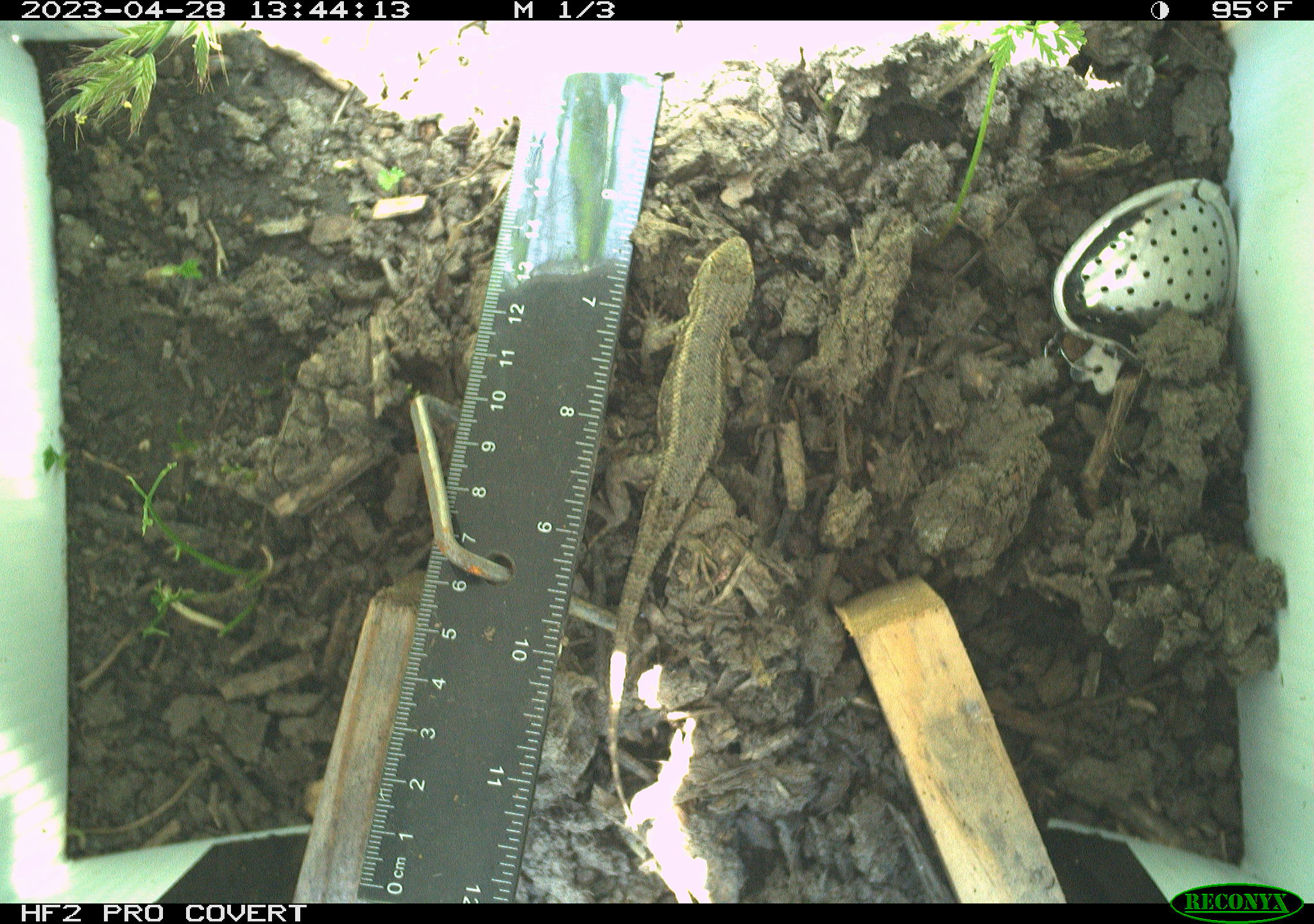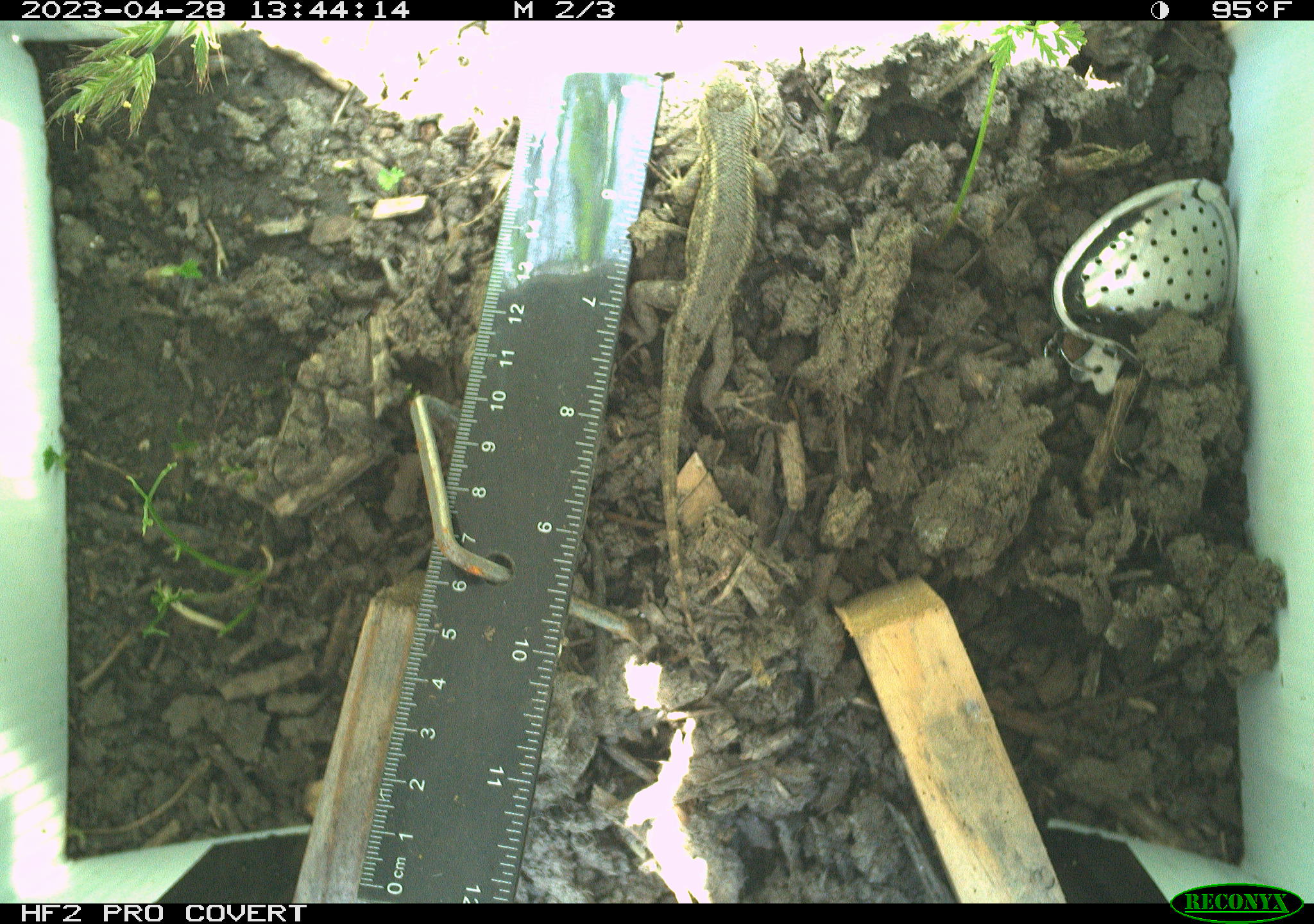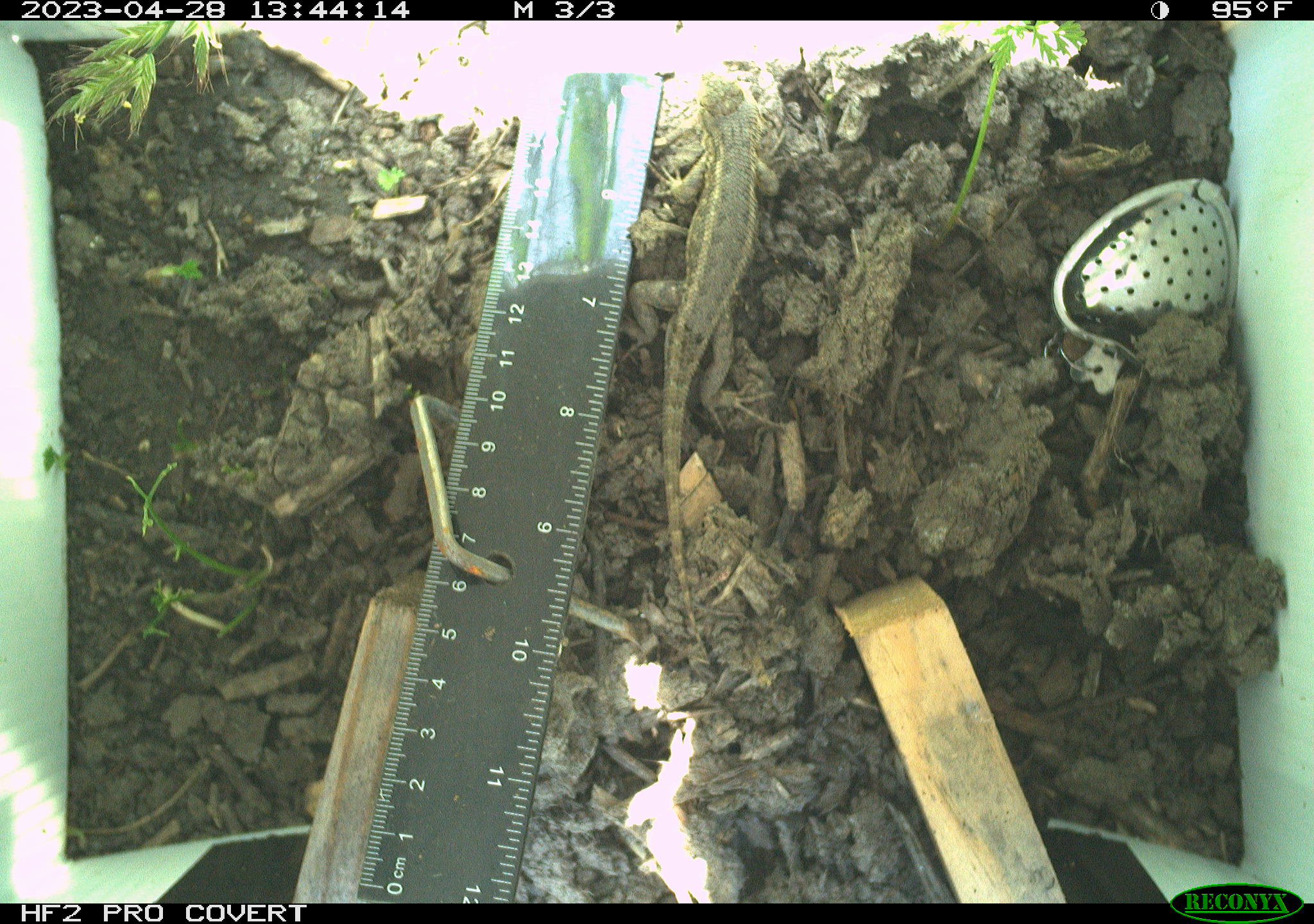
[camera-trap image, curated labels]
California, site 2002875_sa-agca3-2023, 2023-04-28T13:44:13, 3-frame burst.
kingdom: Animalia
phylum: Chordata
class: Reptilia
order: Squamata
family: Phrynosomatidae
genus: Sceloporus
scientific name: Sceloporus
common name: spiny lizards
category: sceloporus species